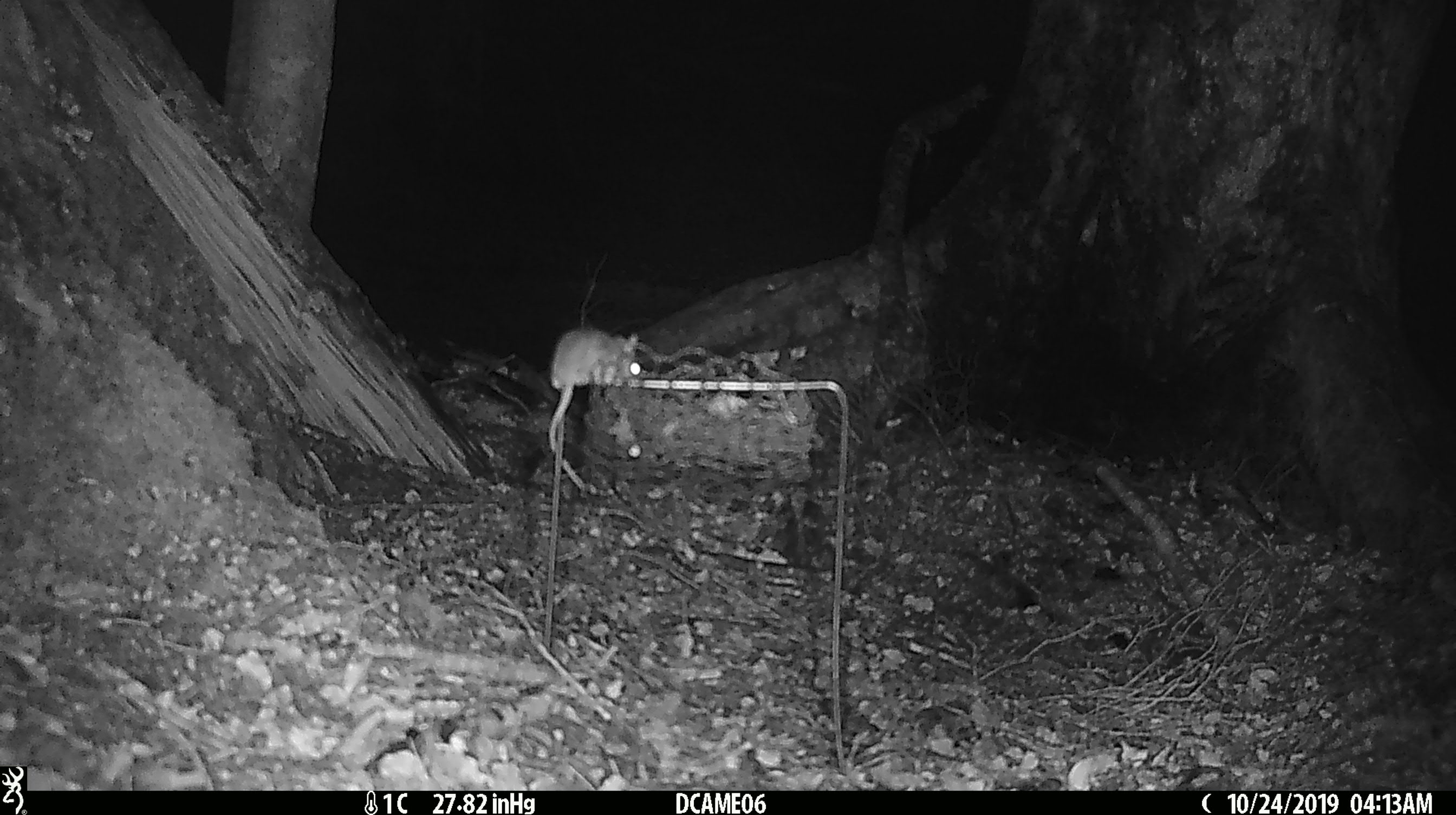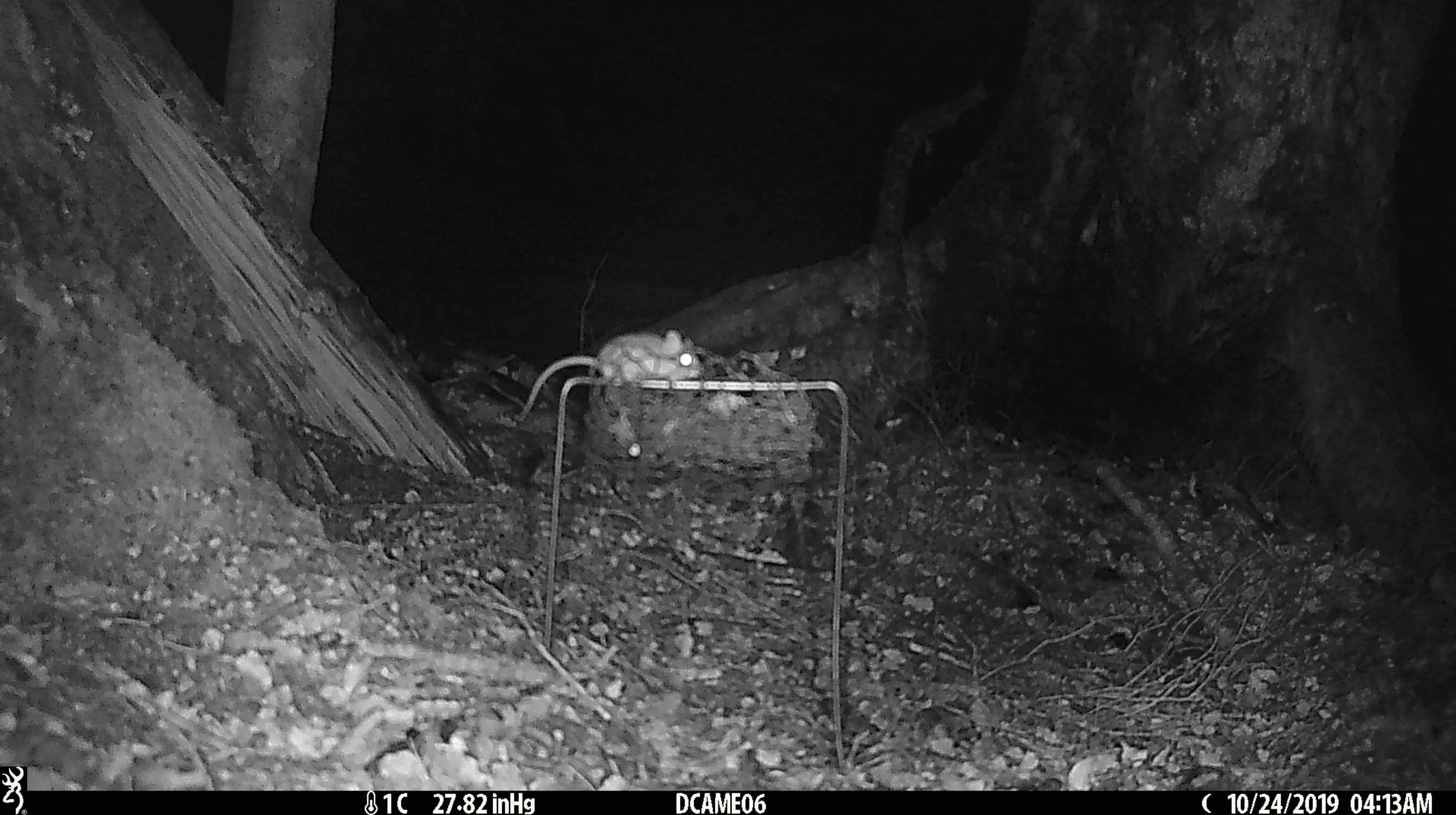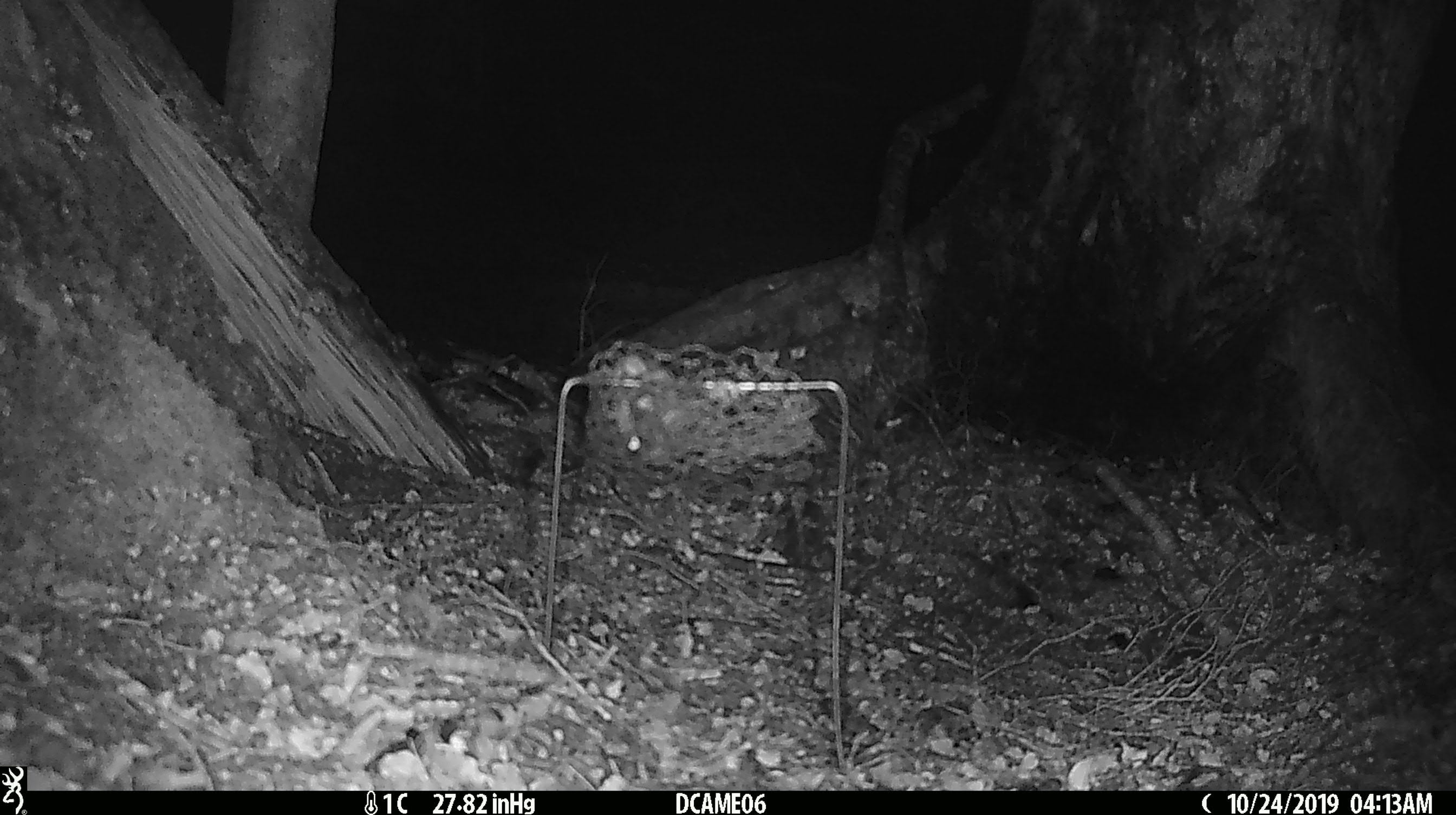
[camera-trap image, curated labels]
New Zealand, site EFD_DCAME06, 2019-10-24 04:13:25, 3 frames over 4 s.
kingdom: Animalia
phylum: Chordata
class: Mammalia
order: Rodentia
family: Muridae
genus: Mus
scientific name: Mus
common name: mouse